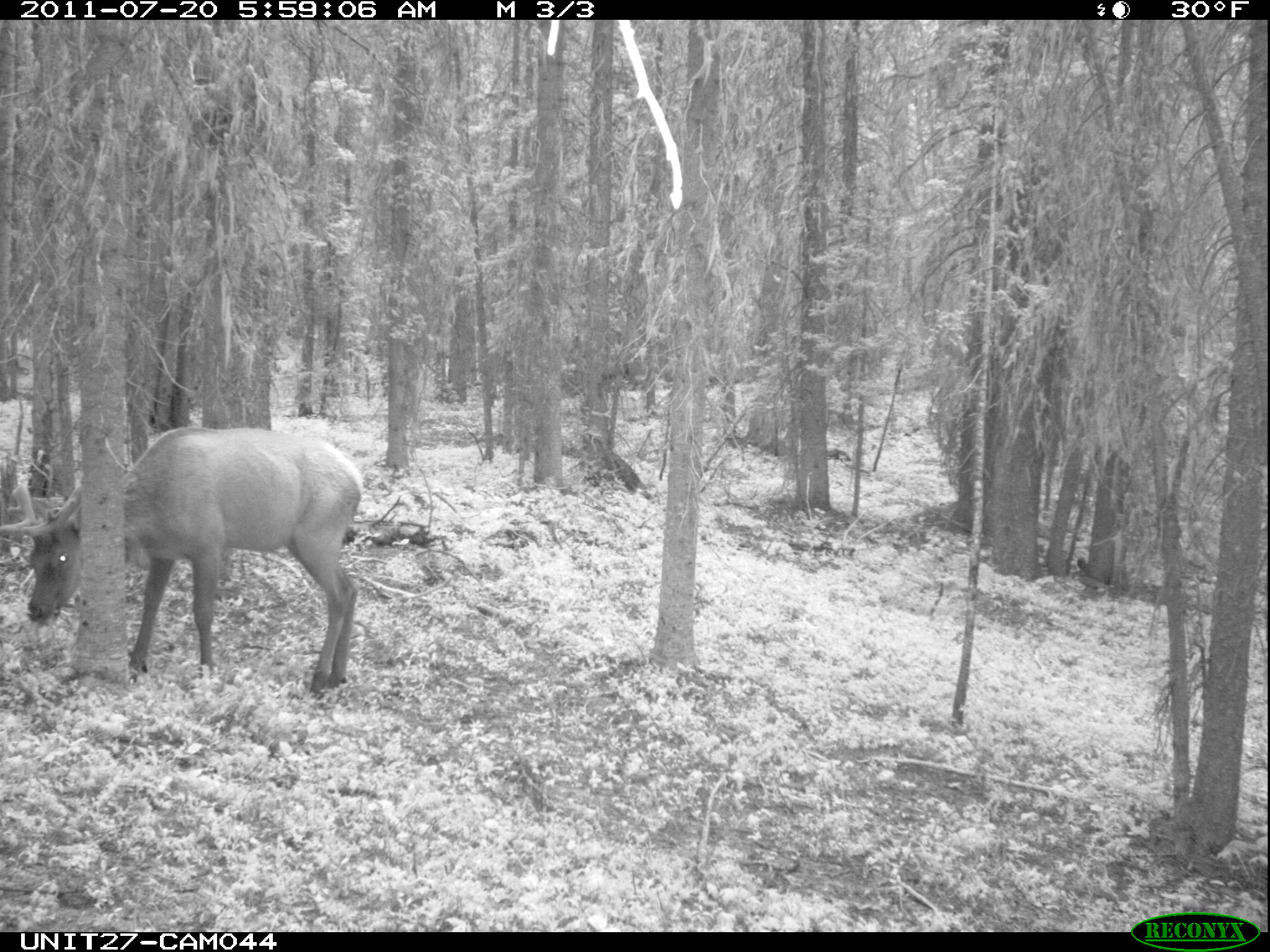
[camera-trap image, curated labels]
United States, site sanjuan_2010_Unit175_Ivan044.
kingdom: Animalia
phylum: Chordata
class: Mammalia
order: Artiodactyla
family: Cervidae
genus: Cervus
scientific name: Cervus elaphus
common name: red deer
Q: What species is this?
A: Cervus elaphus (red deer).